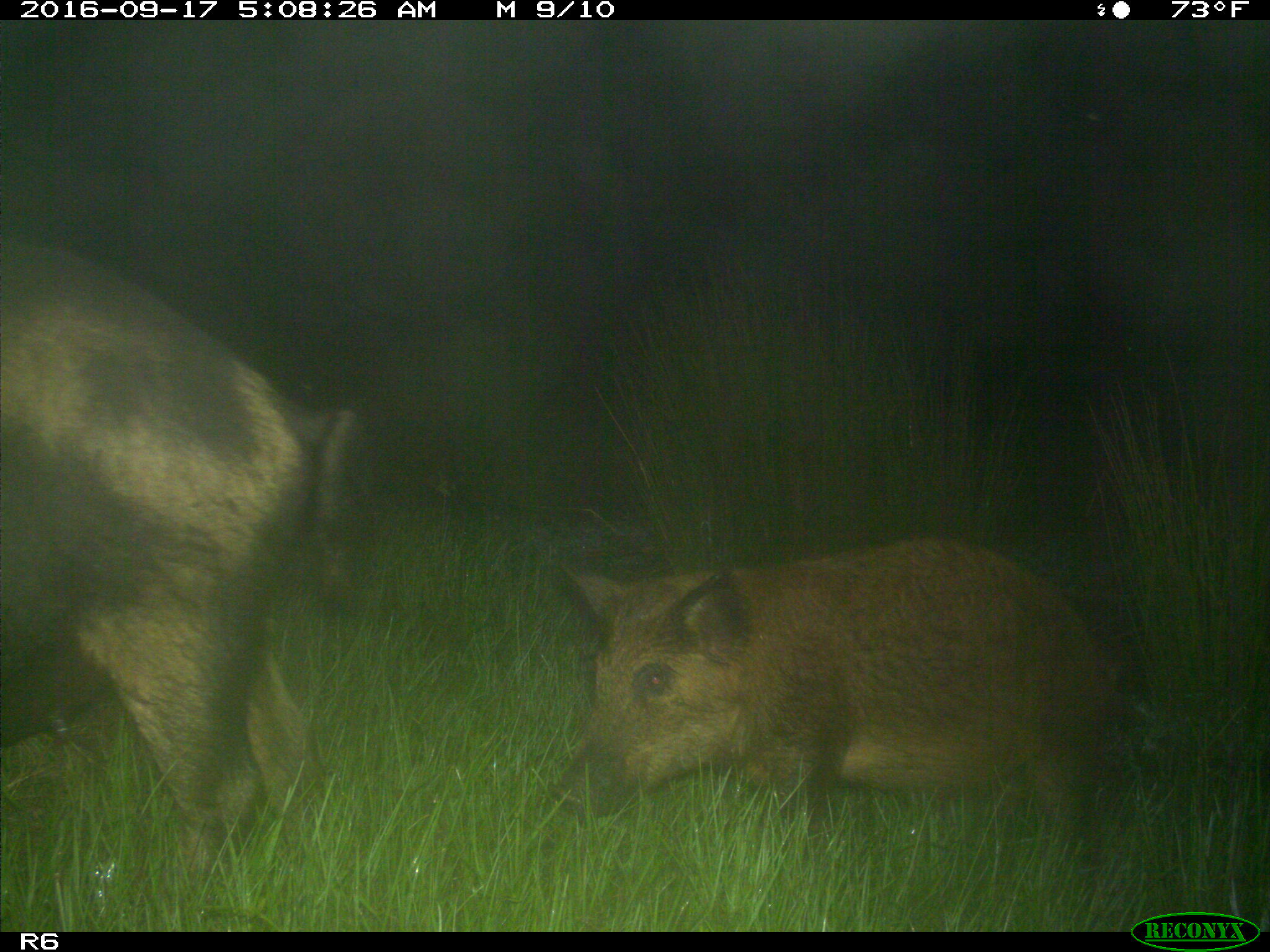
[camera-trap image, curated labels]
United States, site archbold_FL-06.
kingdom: Animalia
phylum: Chordata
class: Mammalia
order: Artiodactyla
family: Suidae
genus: Sus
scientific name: Sus scrofa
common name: wild boar